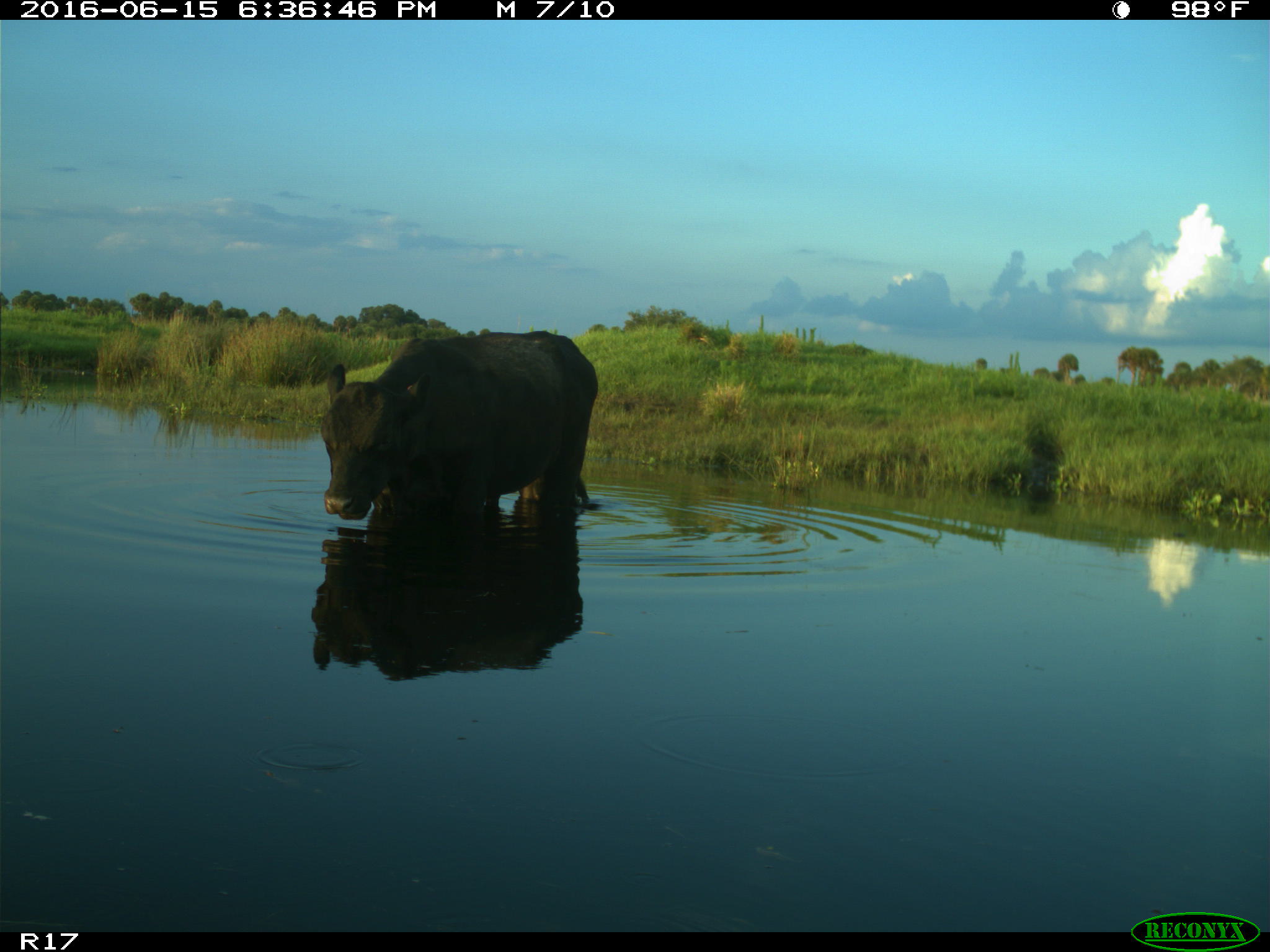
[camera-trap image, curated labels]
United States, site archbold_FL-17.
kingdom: Animalia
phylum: Chordata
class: Mammalia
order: Artiodactyla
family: Bovidae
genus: Bos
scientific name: Bos taurus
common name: domestic cow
Bos taurus (domestic cow).